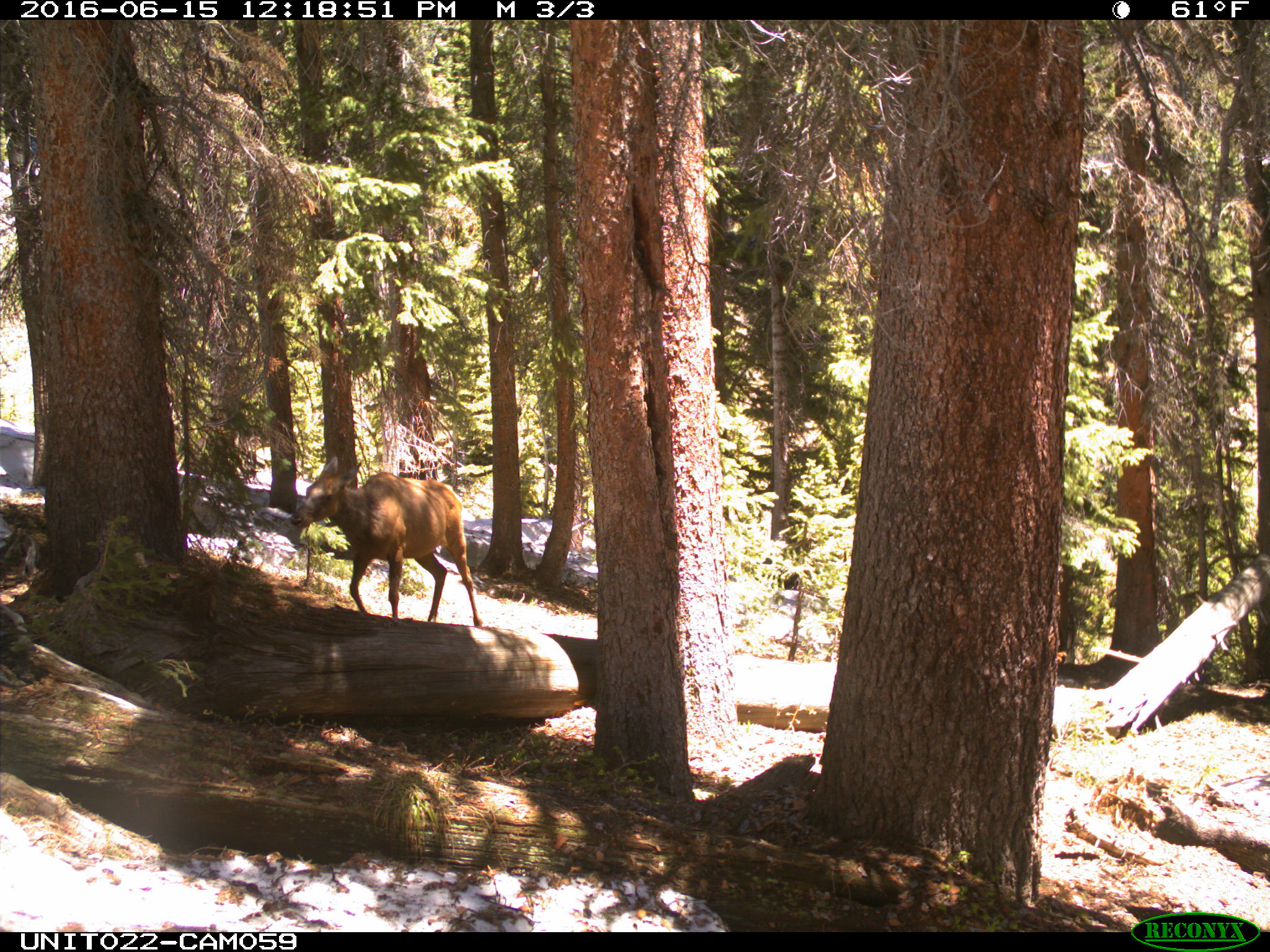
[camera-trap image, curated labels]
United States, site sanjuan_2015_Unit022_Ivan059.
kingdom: Animalia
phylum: Chordata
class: Mammalia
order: Artiodactyla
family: Cervidae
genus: Cervus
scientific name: Cervus elaphus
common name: red deer